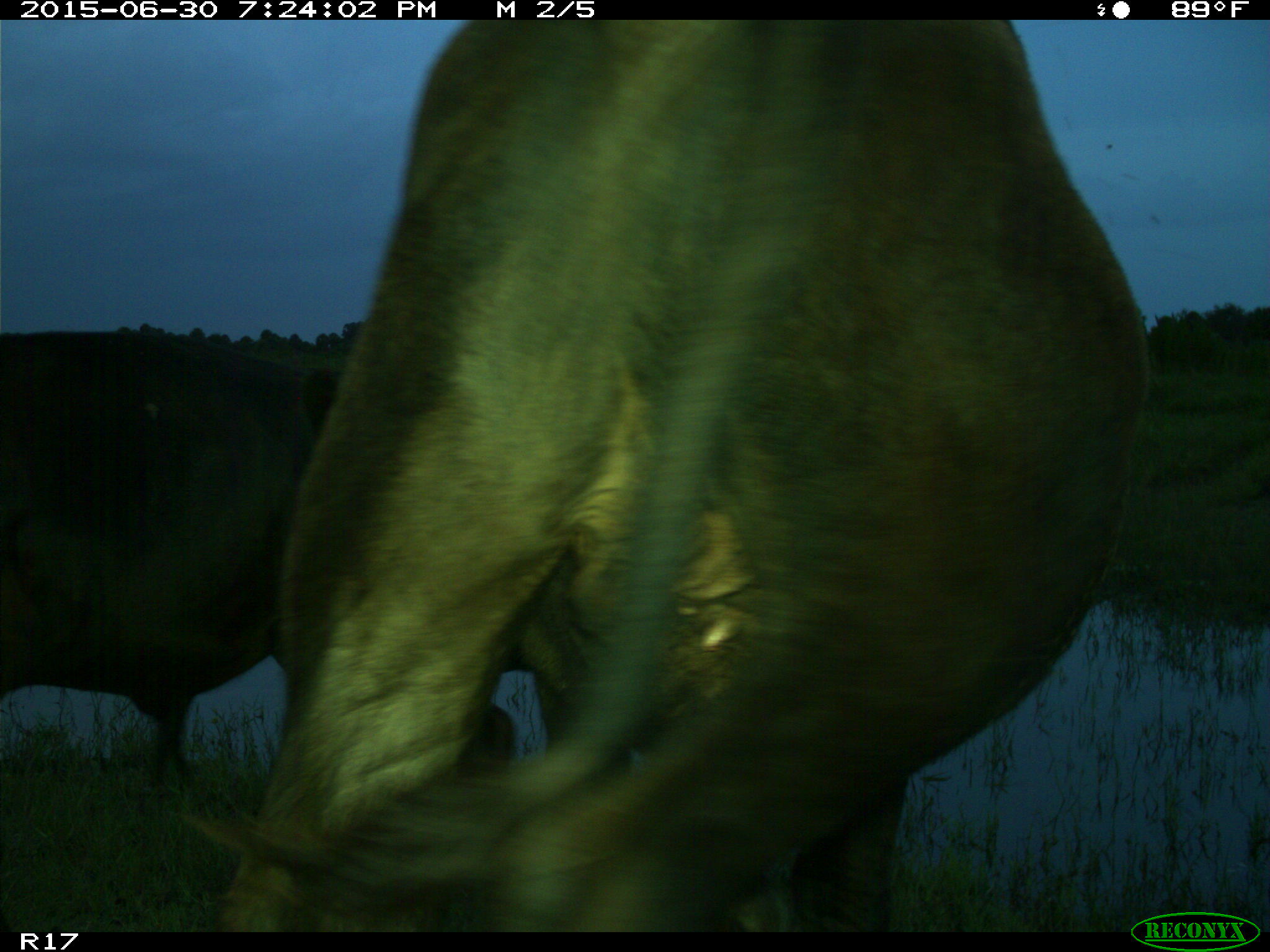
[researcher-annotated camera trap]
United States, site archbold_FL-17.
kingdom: Animalia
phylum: Chordata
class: Mammalia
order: Artiodactyla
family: Bovidae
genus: Bos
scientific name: Bos taurus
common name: domestic cow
Bos taurus (domestic cow).